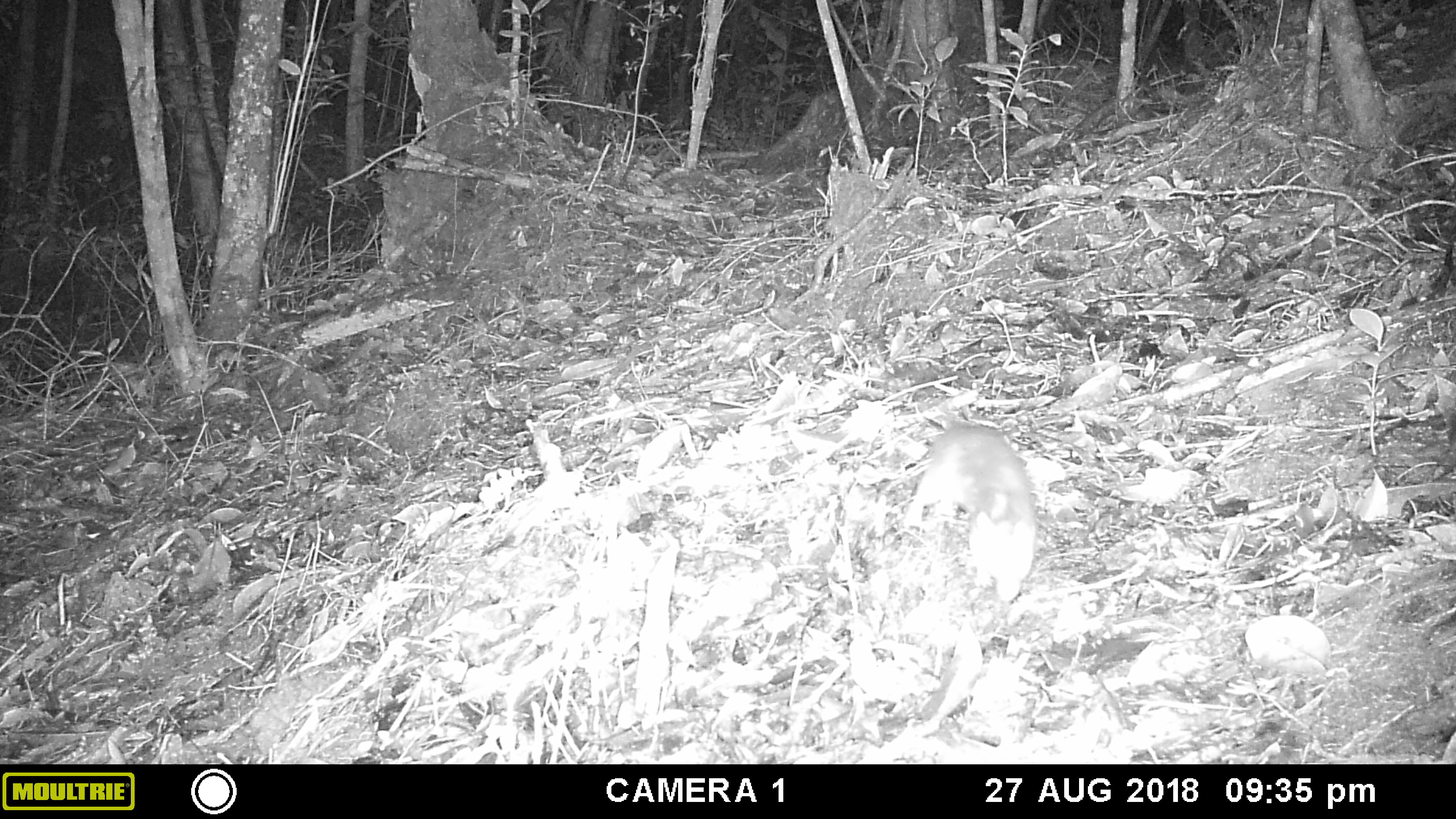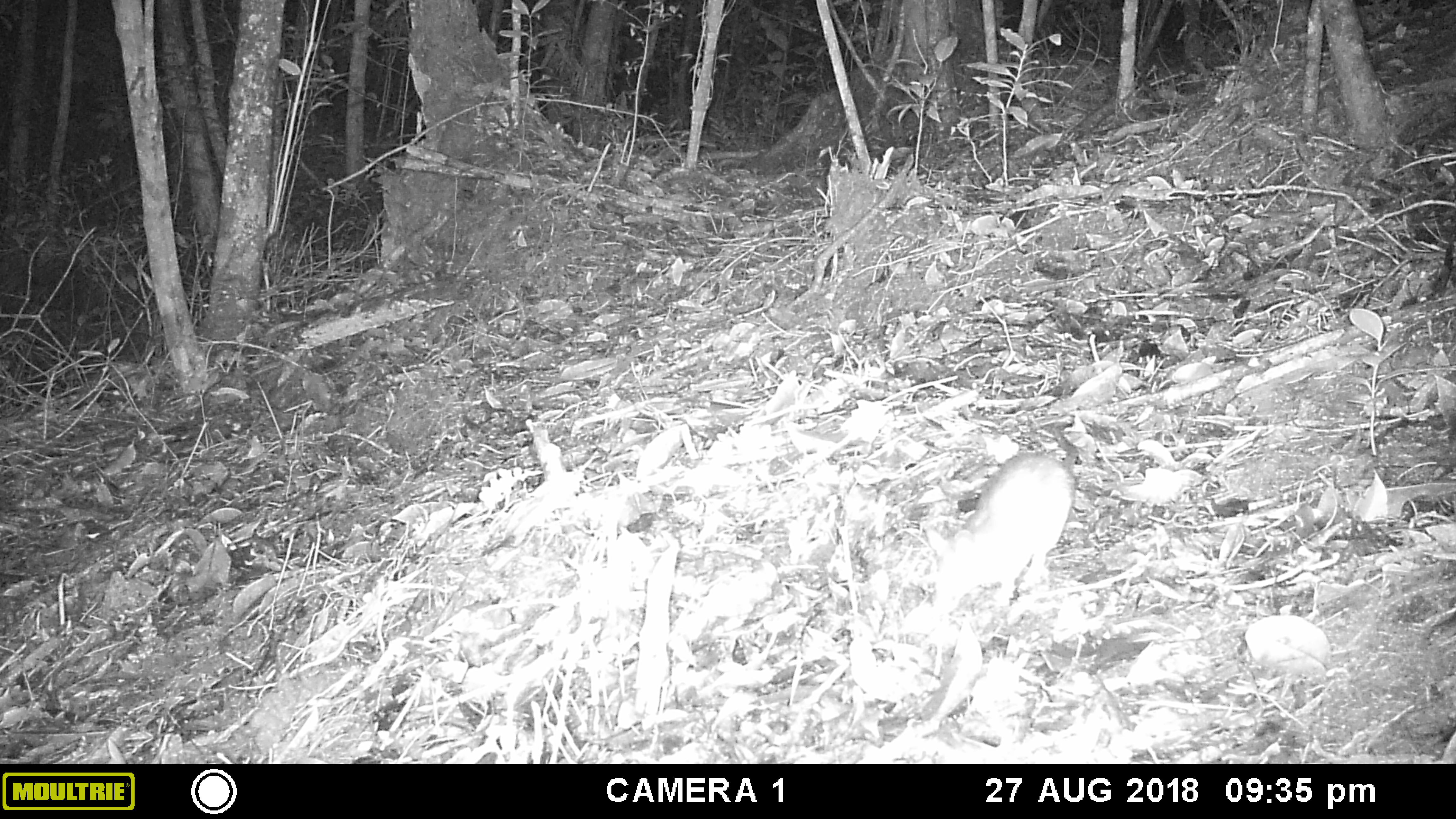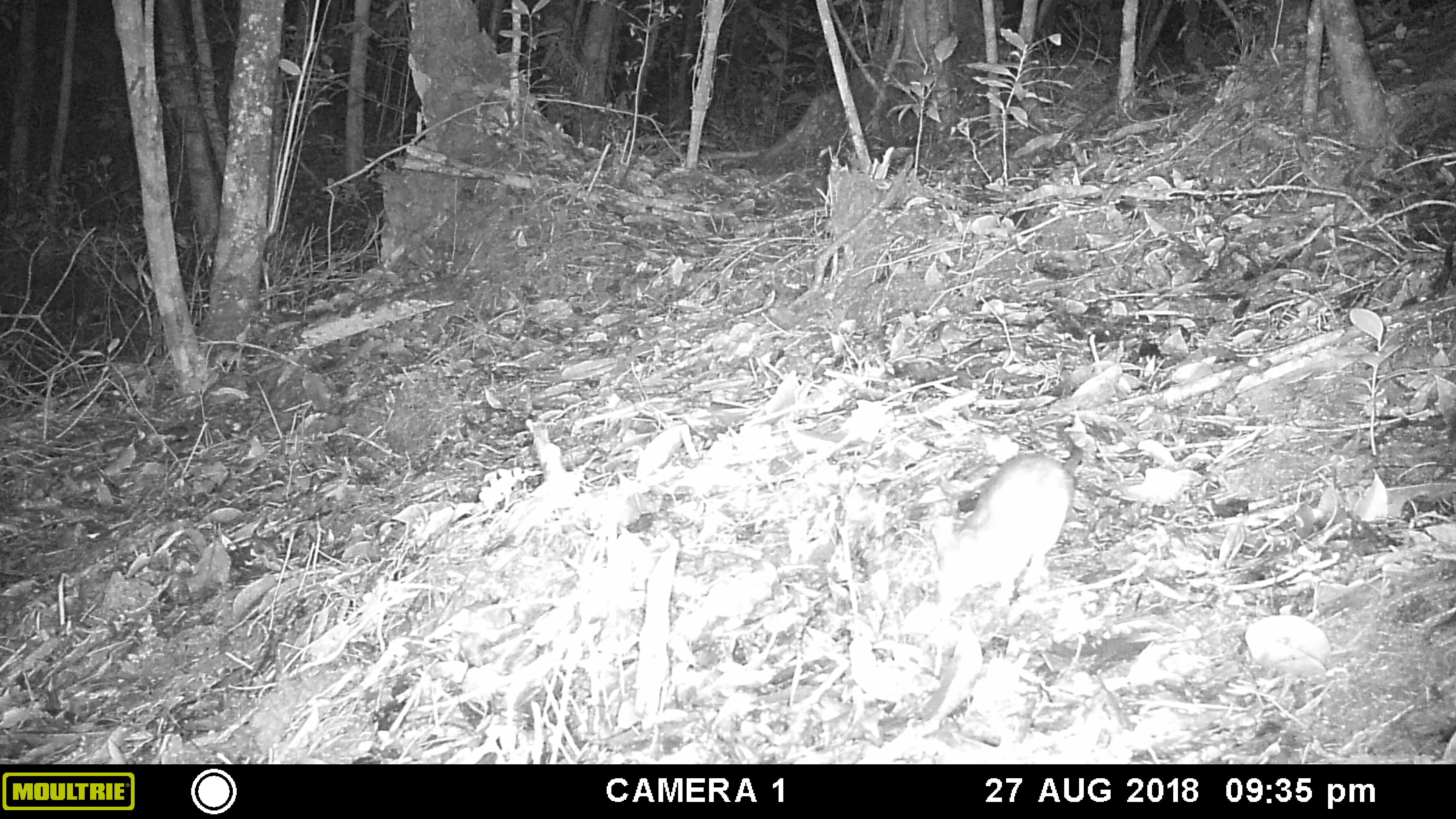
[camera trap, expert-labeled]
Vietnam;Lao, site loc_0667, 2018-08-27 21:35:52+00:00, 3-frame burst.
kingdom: Animalia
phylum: Chordata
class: Mammalia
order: Rodentia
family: Muridae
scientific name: Muridae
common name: old-world mice and rats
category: unidentified murid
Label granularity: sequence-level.